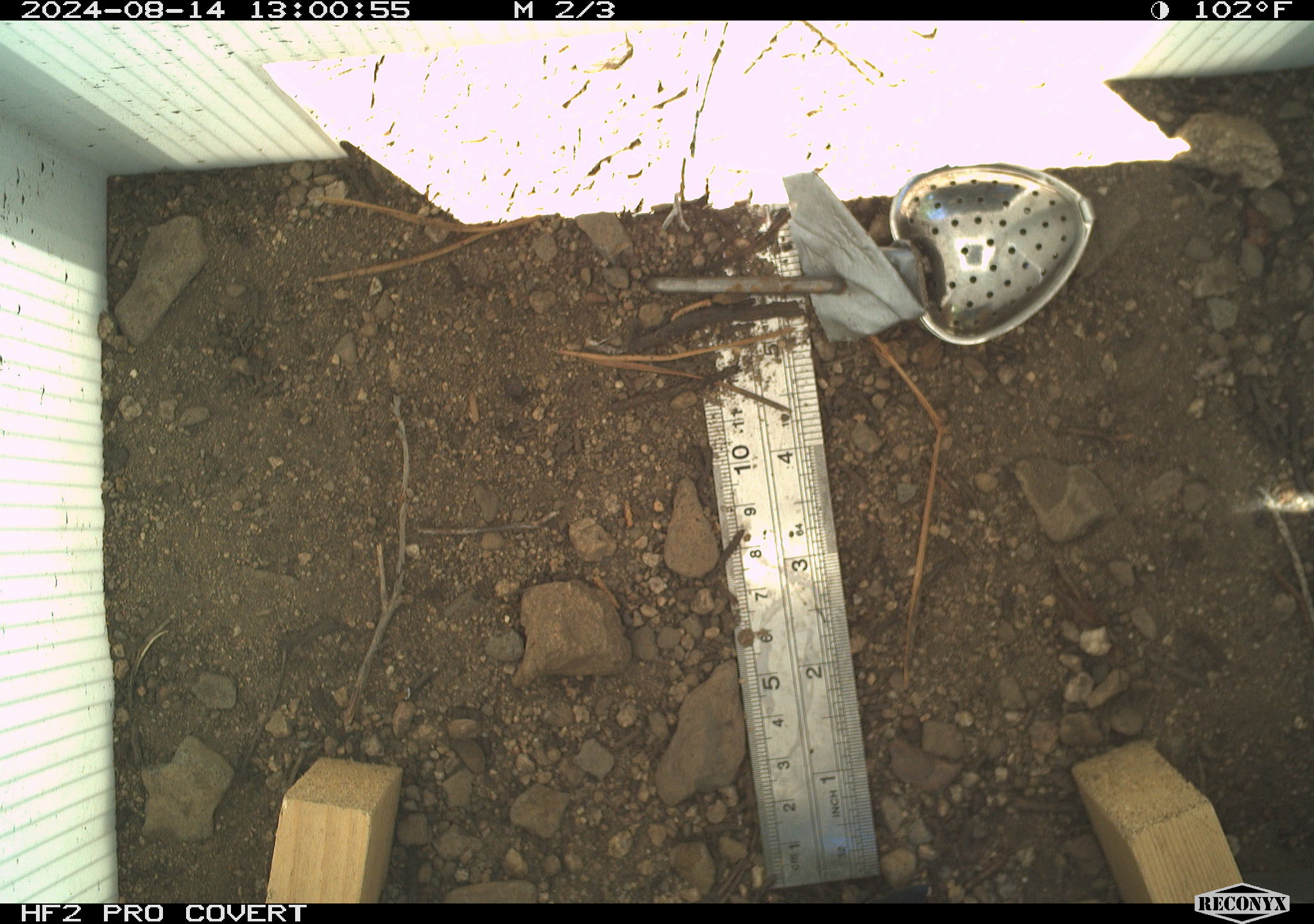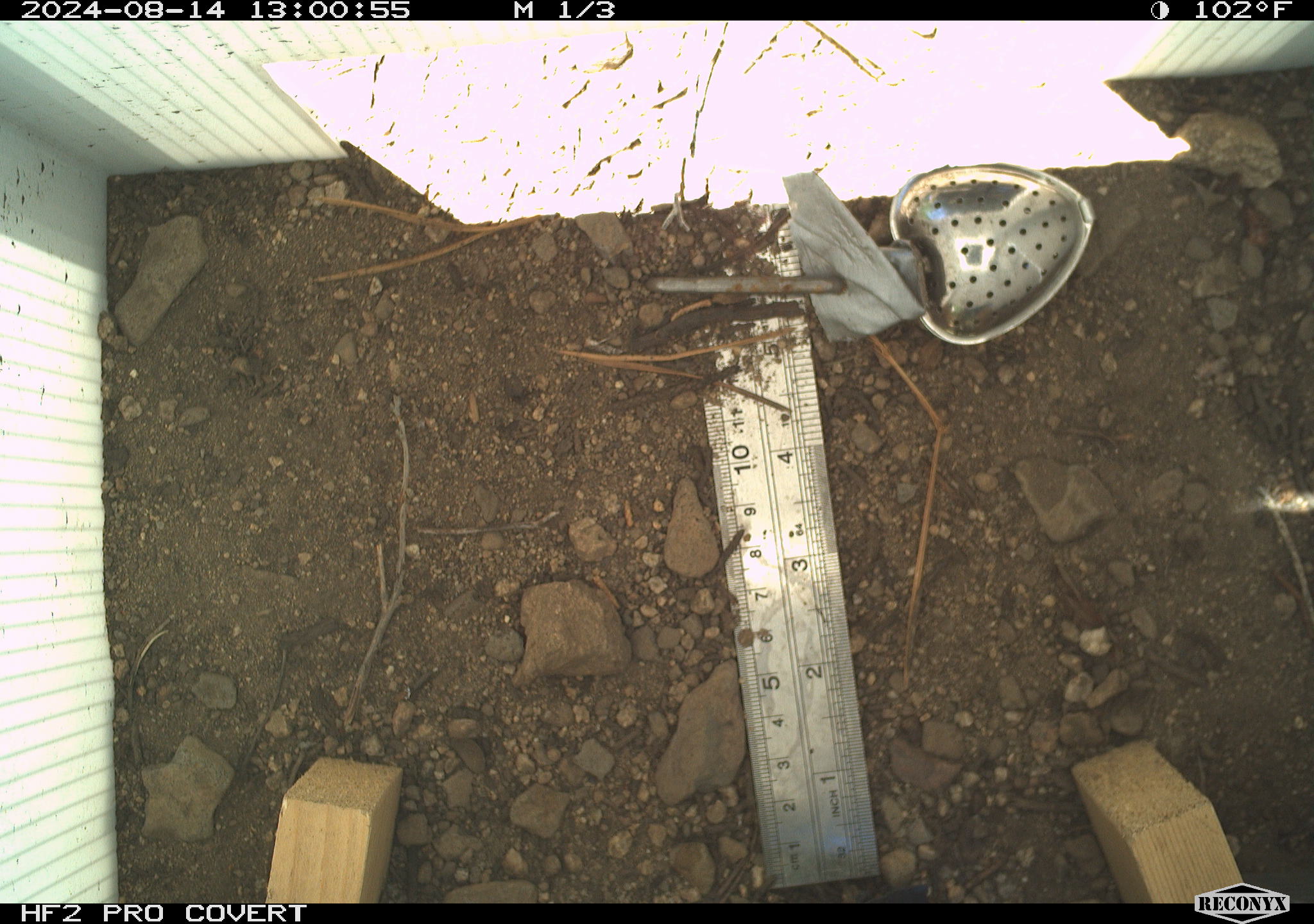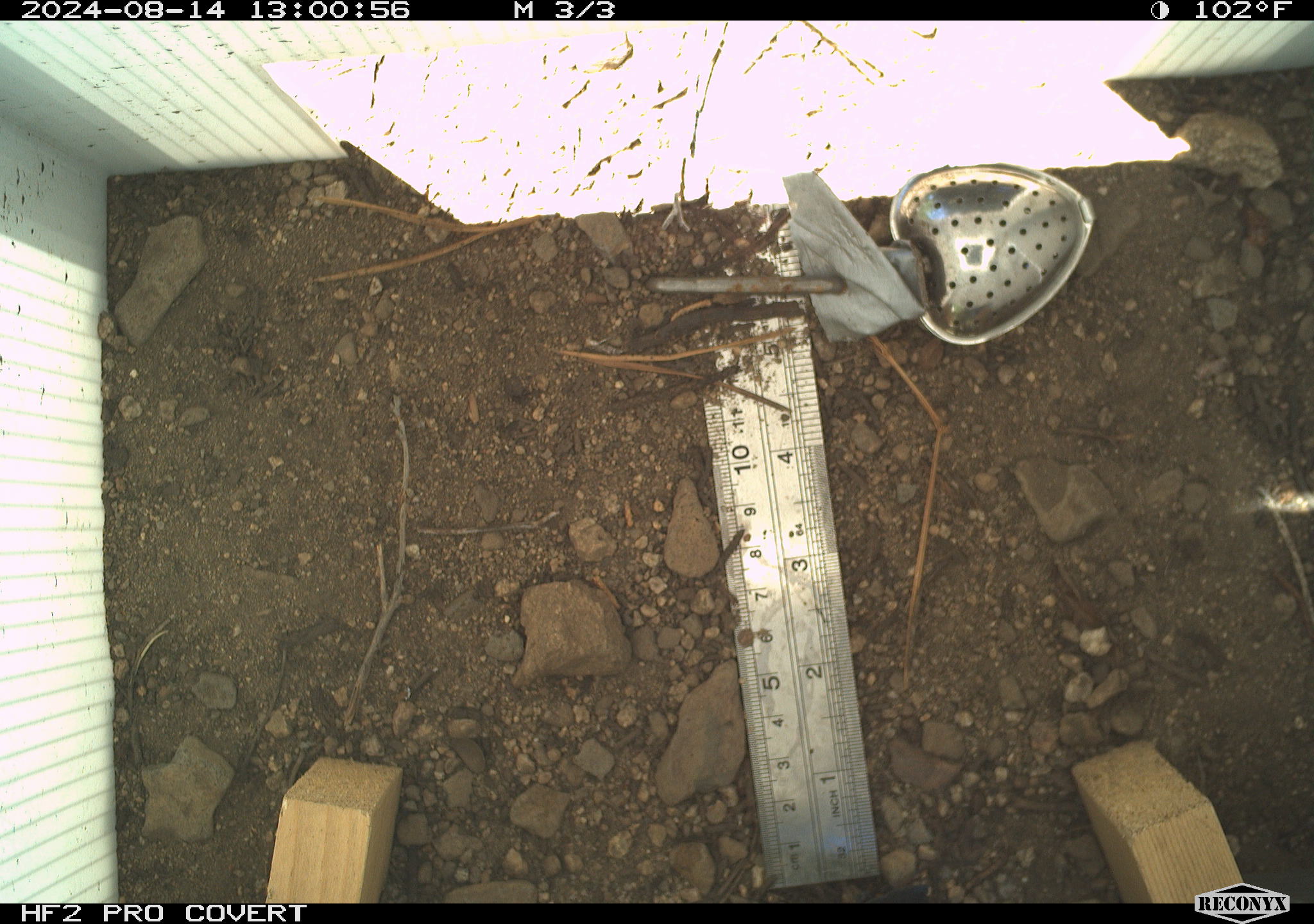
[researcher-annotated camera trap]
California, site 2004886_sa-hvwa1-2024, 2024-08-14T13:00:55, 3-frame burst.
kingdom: Animalia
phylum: Chordata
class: Mammalia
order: Rodentia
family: Sciuridae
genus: Neotamias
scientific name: Neotamias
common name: western chipmunks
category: neotamias species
Neotamias species (western chipmunks) (Neotamias).